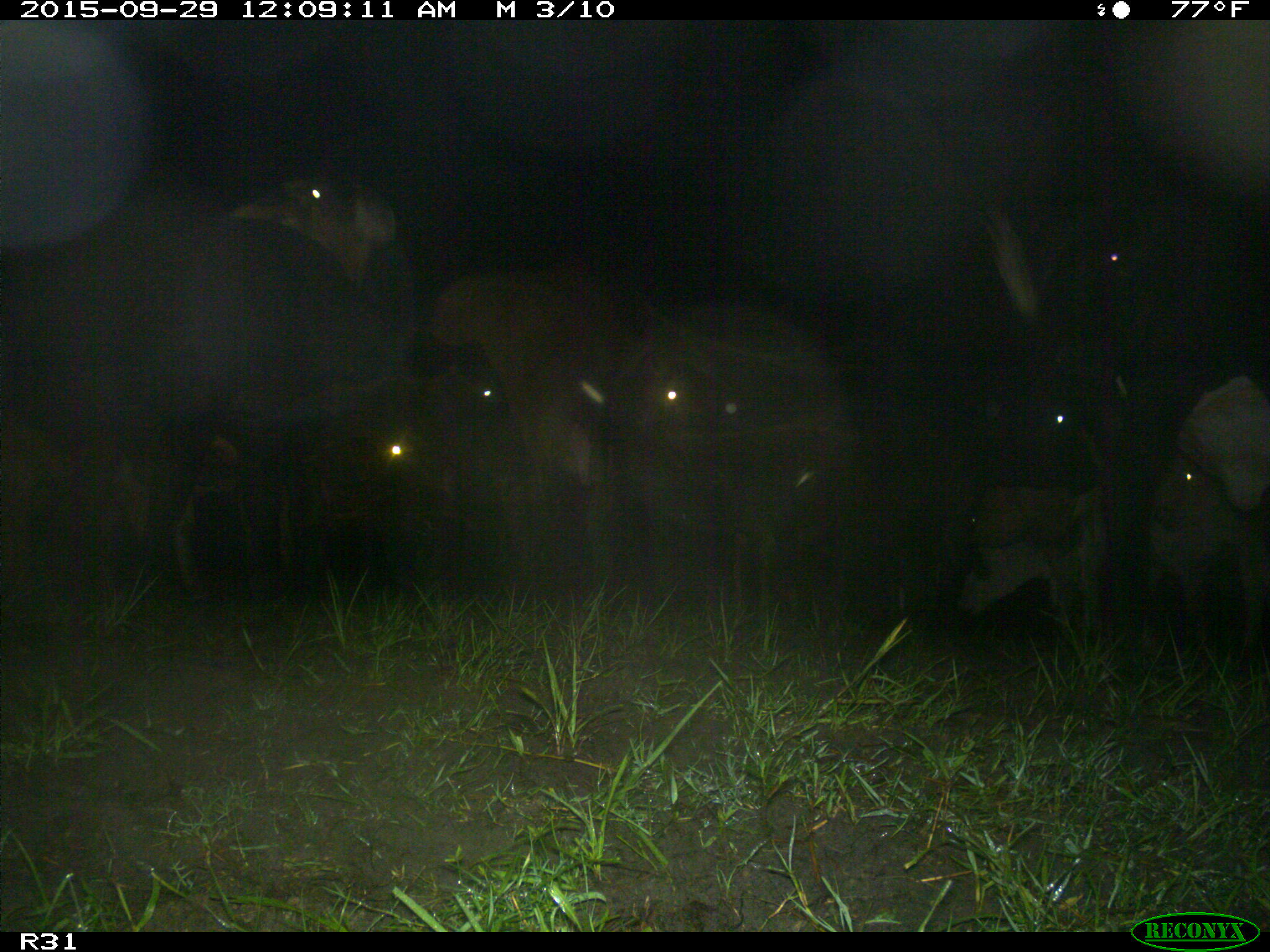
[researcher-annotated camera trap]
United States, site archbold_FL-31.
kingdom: Animalia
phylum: Chordata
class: Mammalia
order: Artiodactyla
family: Bovidae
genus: Bos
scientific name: Bos taurus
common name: domestic cow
Bos taurus (domestic cow).